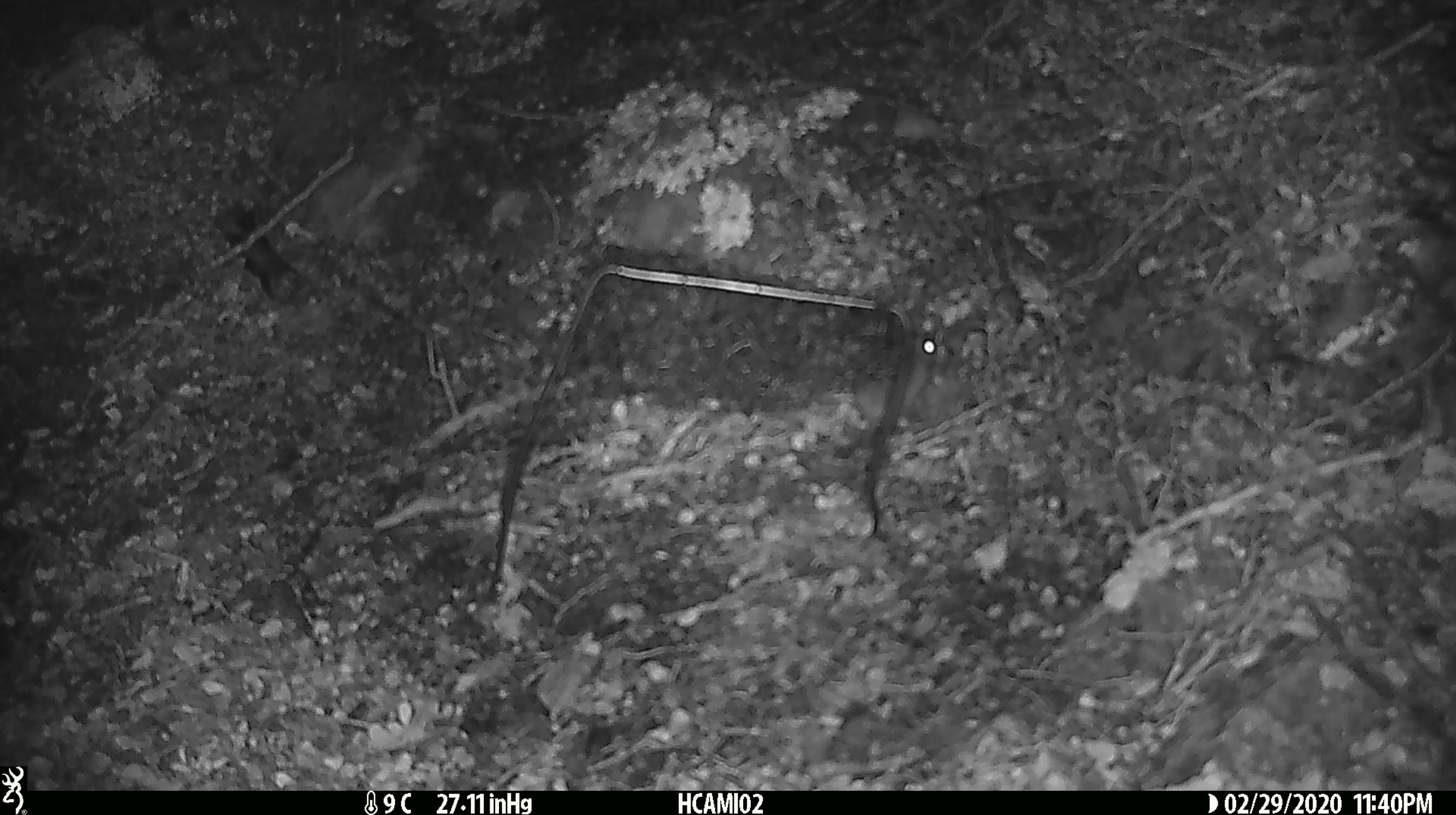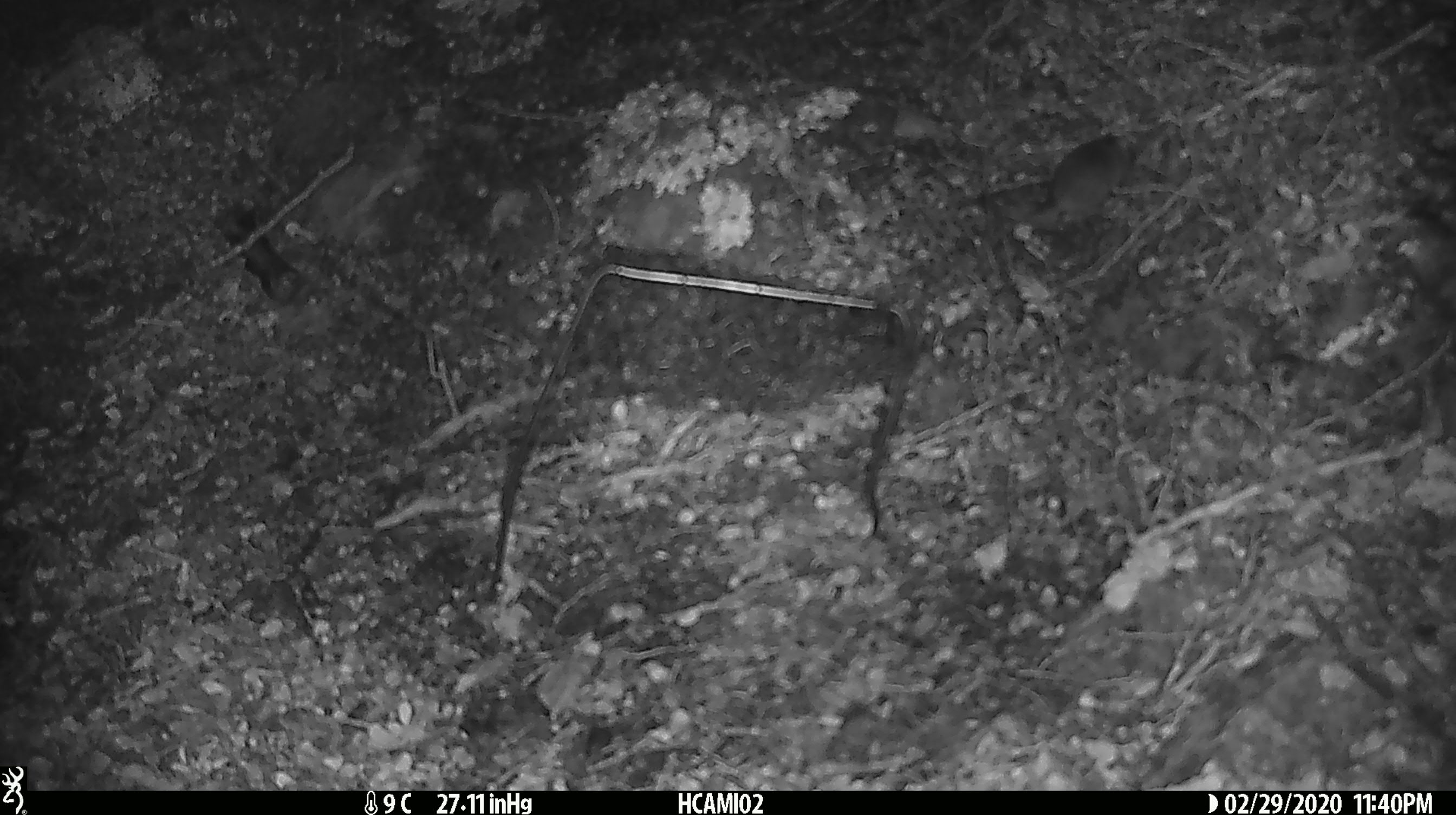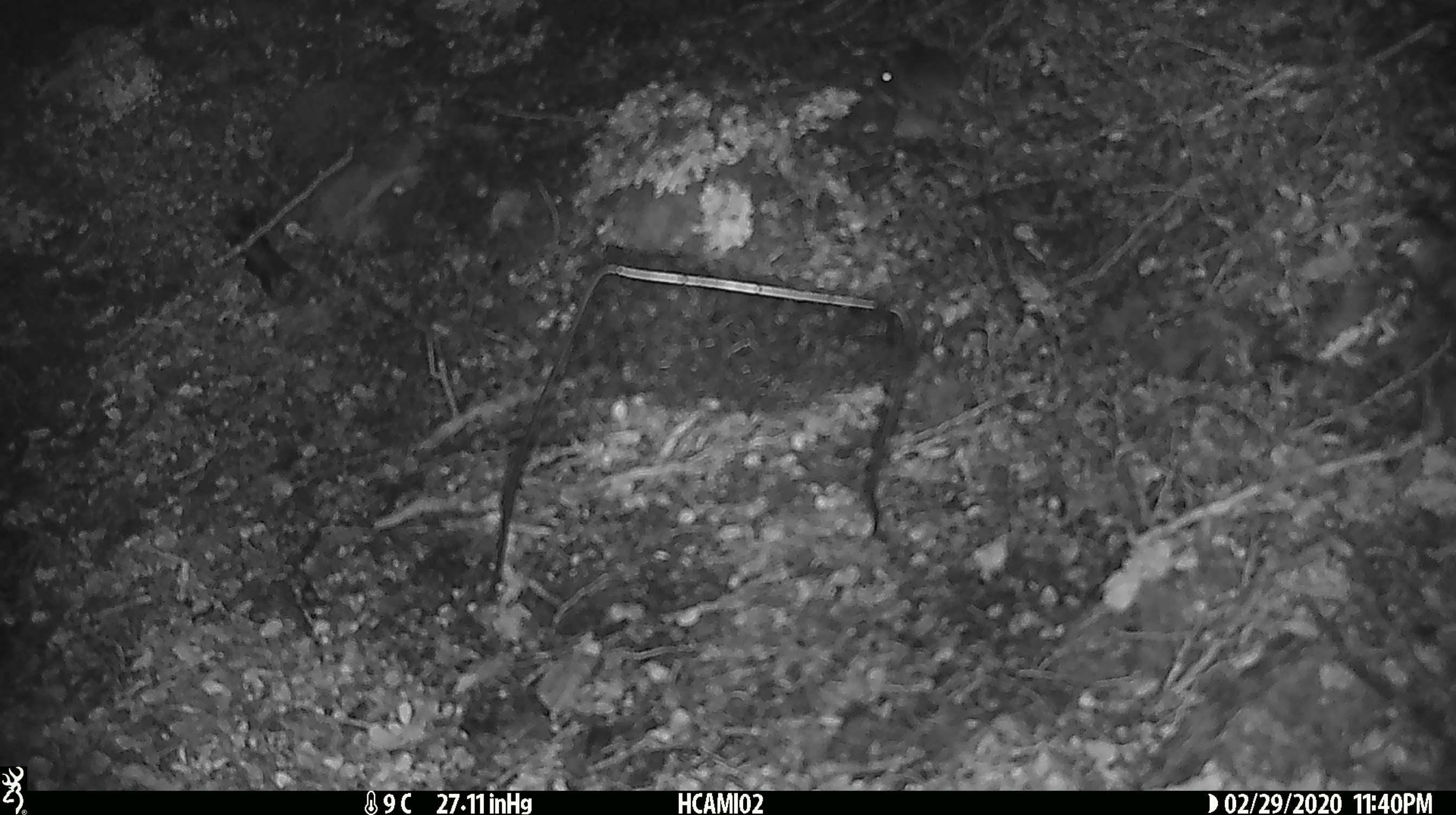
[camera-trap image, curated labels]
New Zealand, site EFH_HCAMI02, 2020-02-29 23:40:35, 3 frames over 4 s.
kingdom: Animalia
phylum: Chordata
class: Mammalia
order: Rodentia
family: Muridae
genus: Mus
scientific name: Mus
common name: mouse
Mouse (Mus).